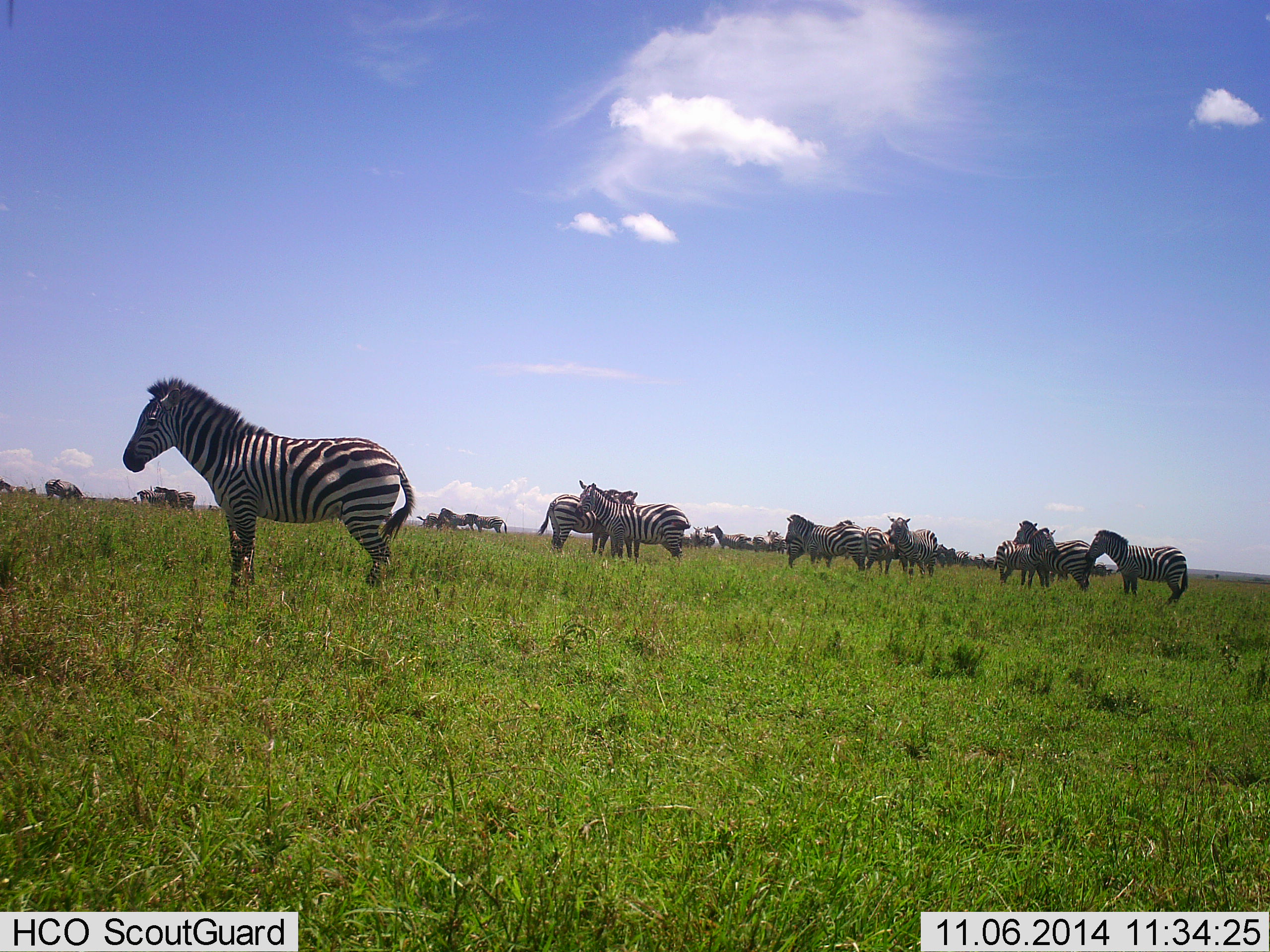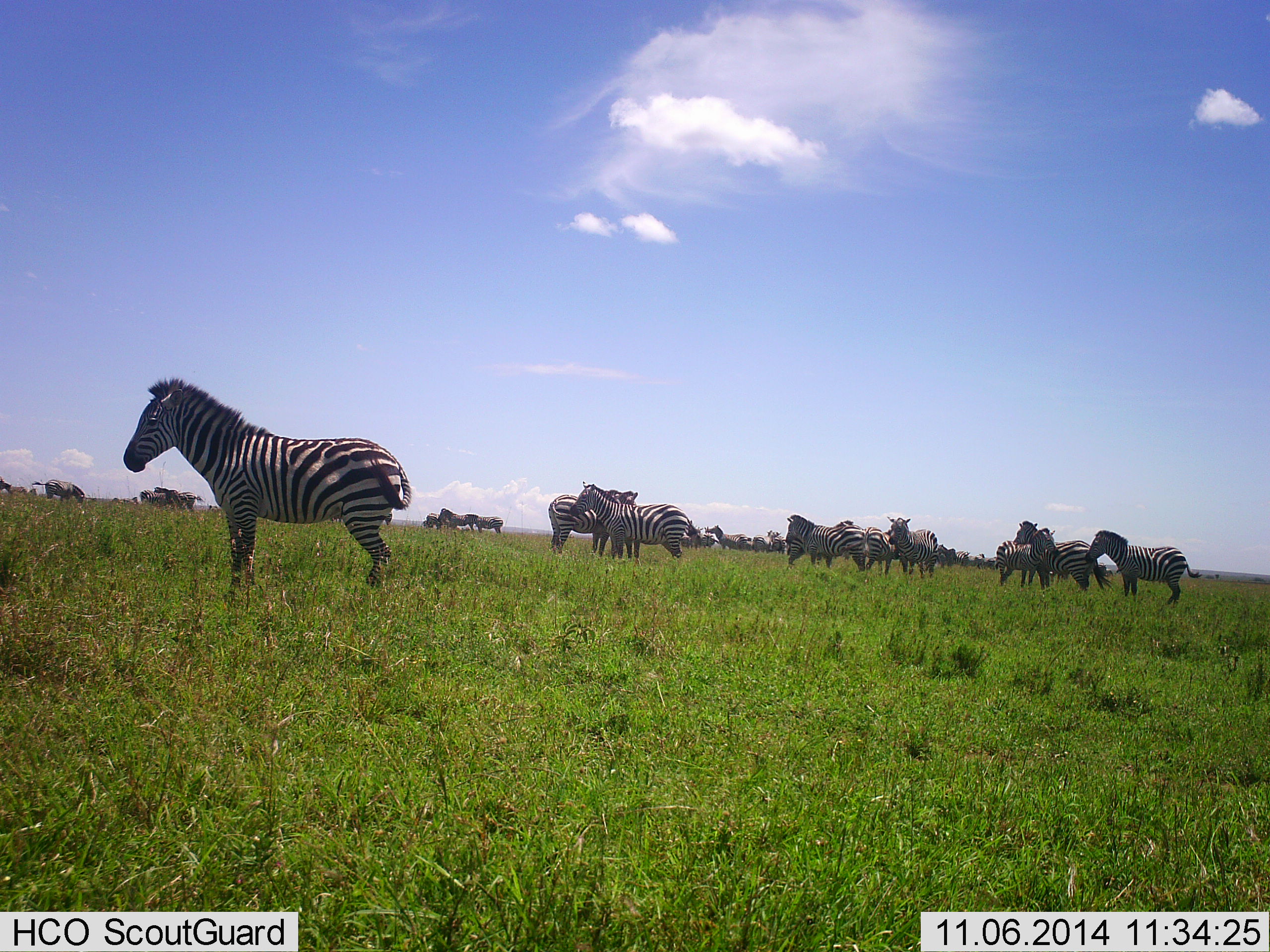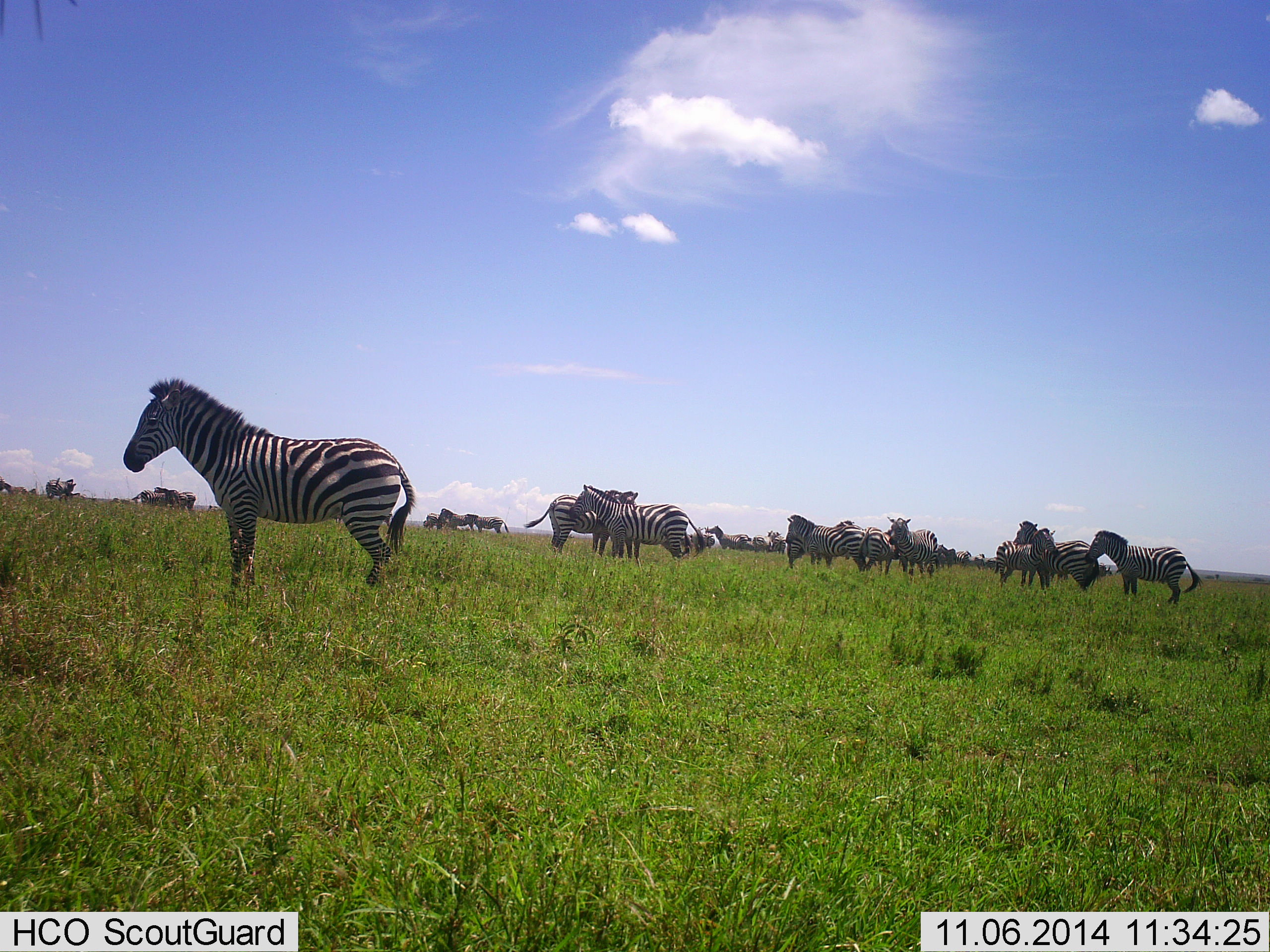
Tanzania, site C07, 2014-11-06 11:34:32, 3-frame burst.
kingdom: Animalia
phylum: Chordata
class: Mammalia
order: Perissodactyla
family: Equidae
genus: Equus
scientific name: Equus quagga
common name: plains zebra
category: zebra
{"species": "zebra (plains zebra) (Equus quagga)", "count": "11-50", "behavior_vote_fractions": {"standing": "100%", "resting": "0%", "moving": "0%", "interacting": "20%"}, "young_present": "0%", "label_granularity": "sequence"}